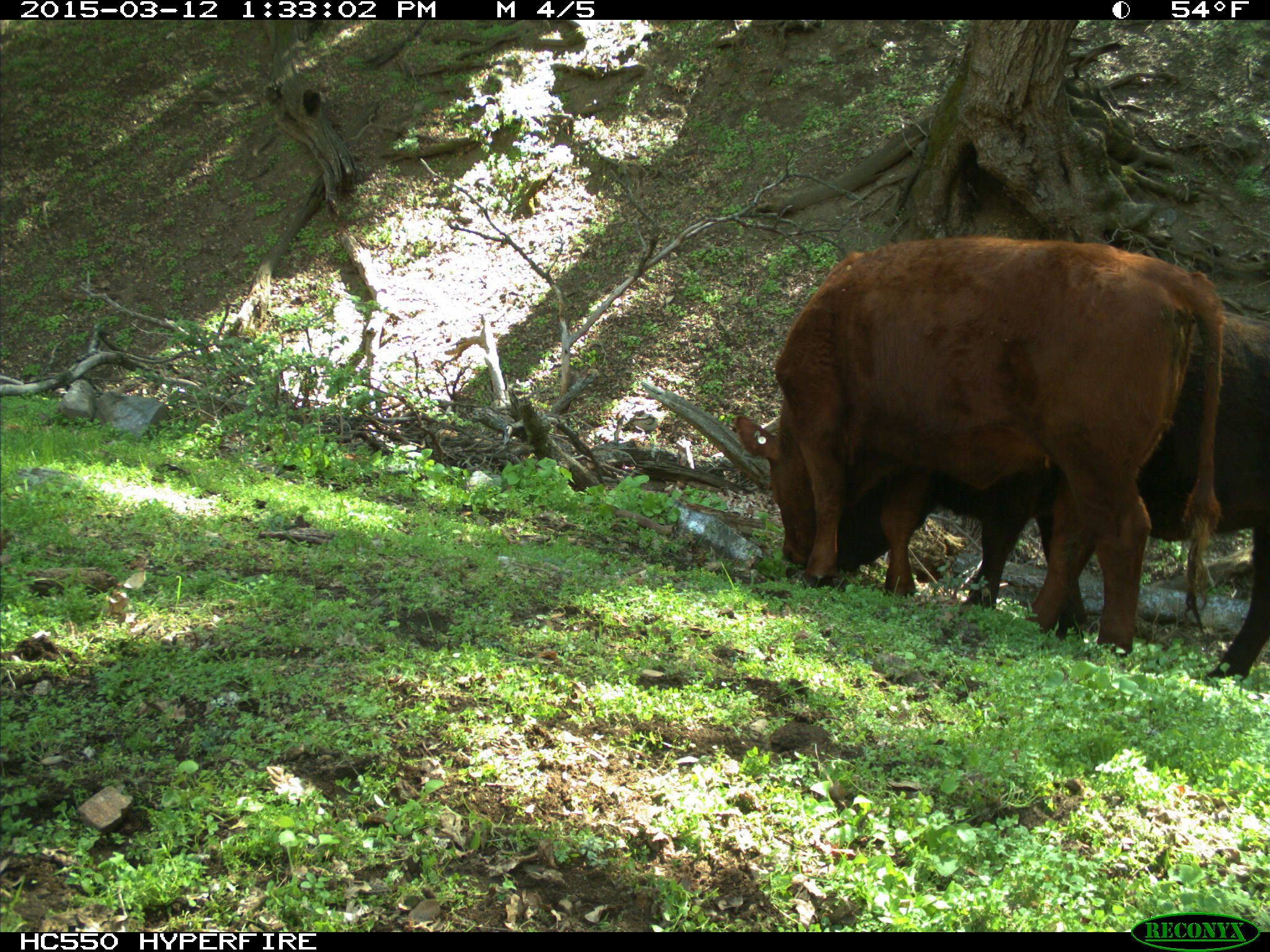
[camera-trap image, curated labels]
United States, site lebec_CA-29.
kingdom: Animalia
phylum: Chordata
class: Mammalia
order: Artiodactyla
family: Bovidae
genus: Bos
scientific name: Bos taurus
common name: domestic cow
Bos taurus (domestic cow).